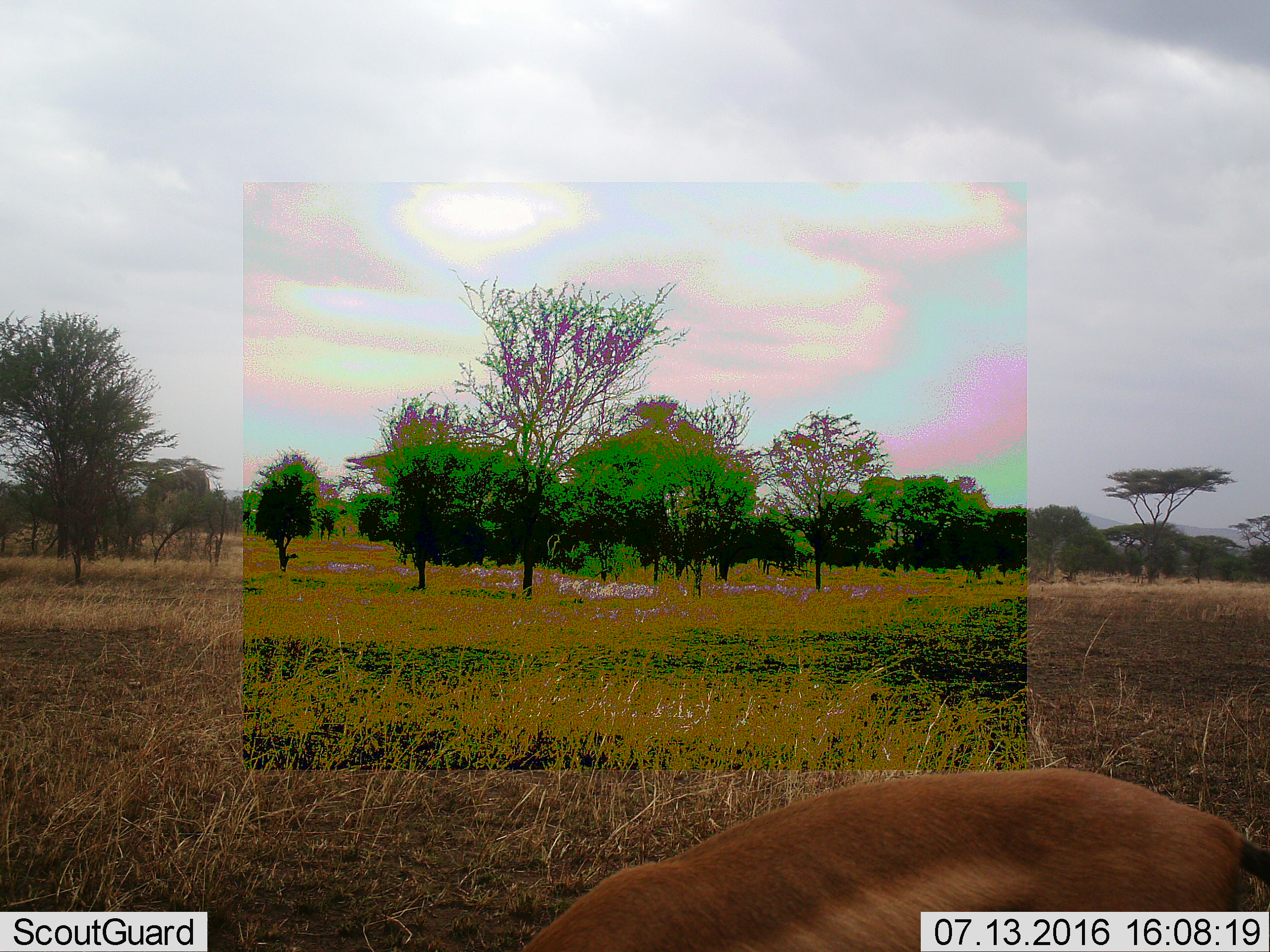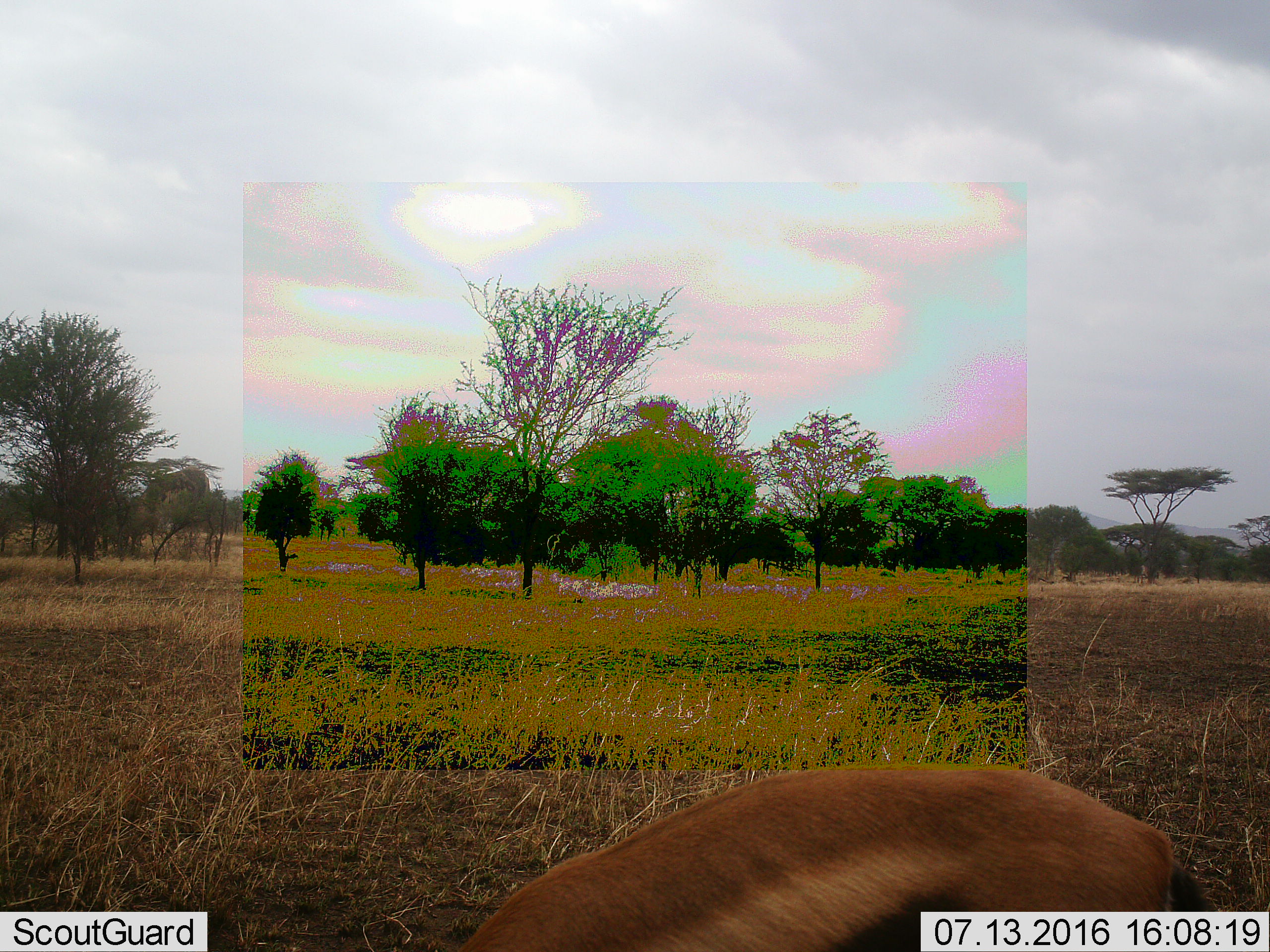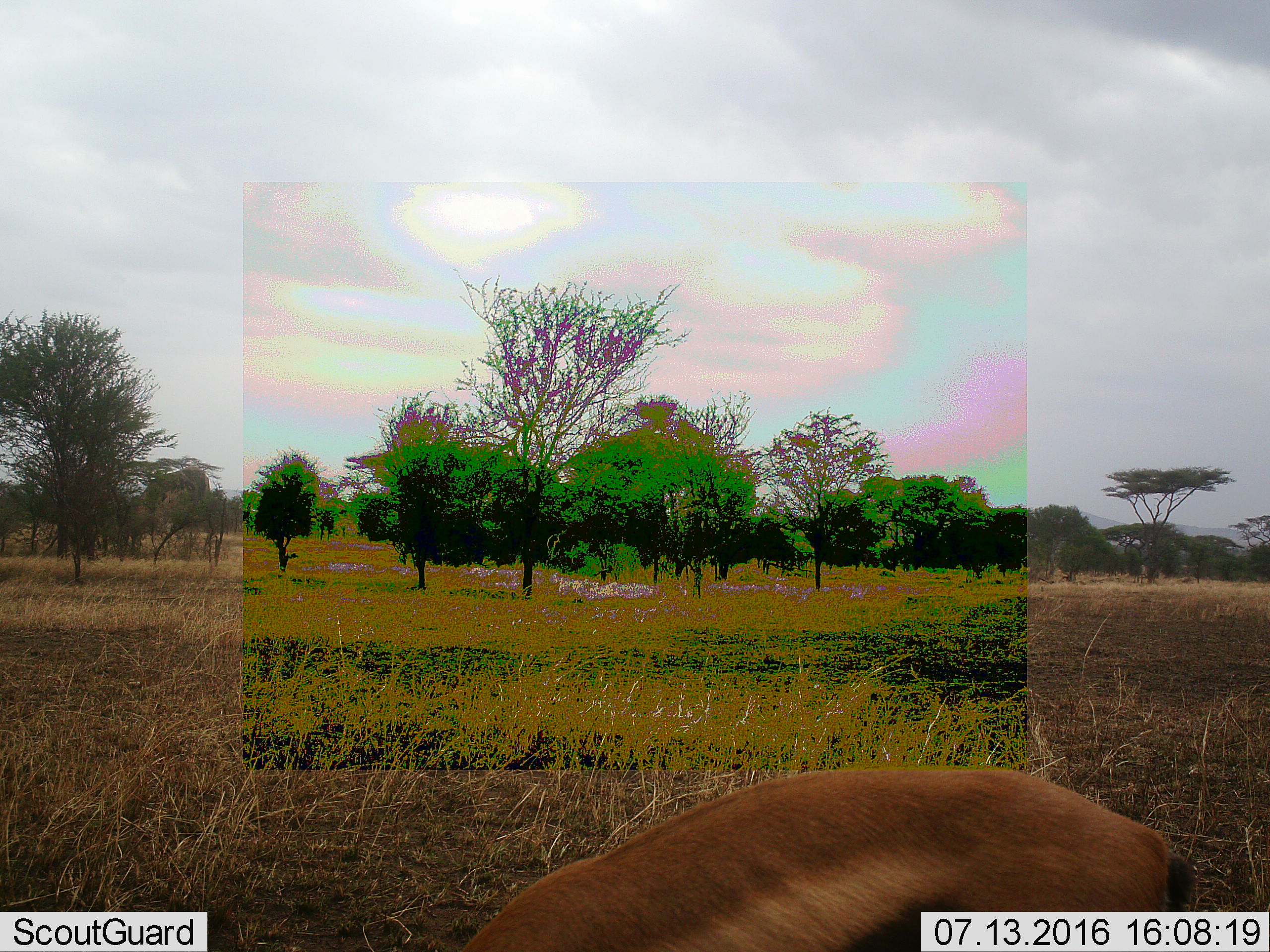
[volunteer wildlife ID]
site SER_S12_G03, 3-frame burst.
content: unidentified animal